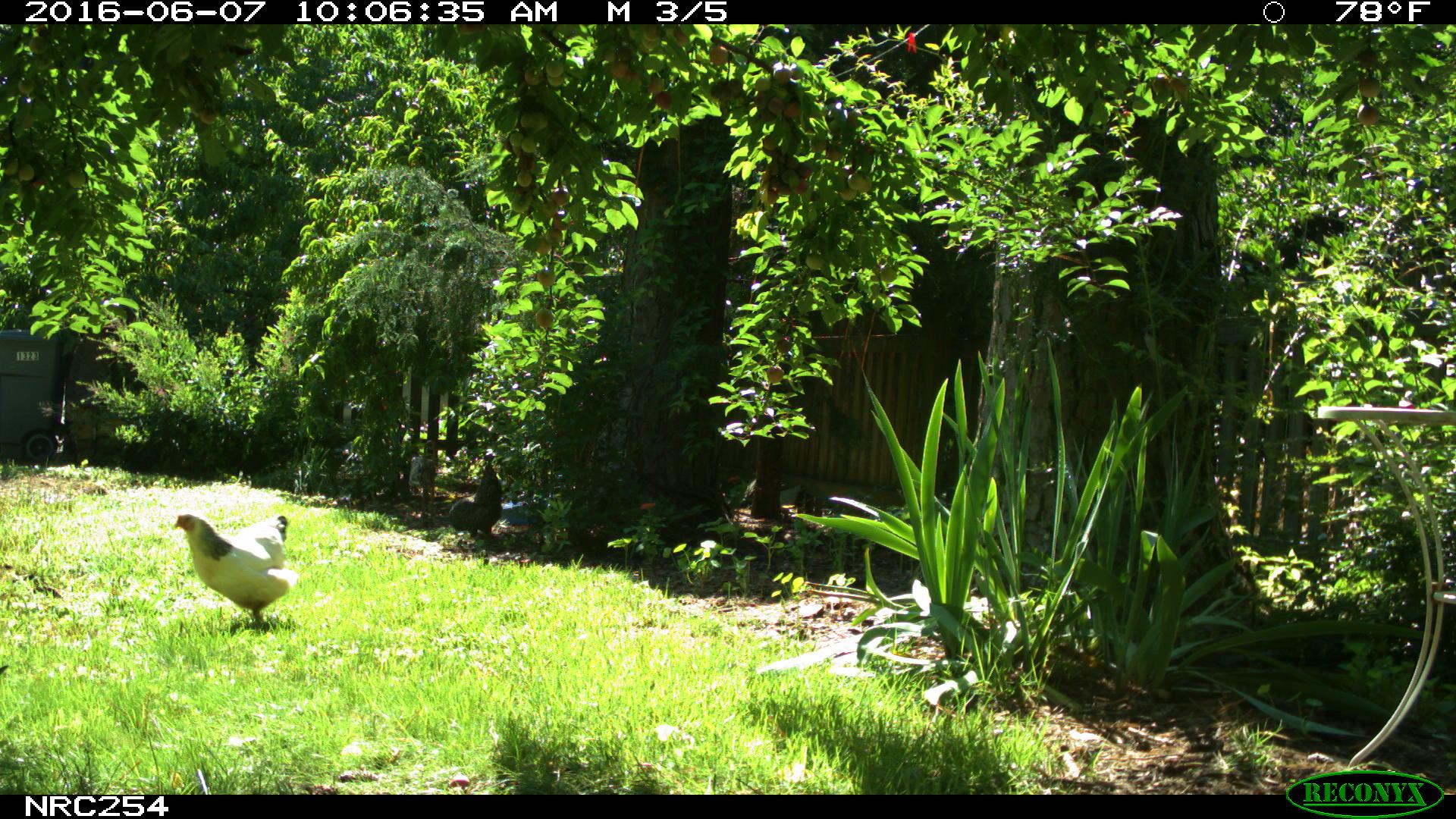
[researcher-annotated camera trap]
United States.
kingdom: Animalia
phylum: Chordata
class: Aves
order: Galliformes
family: Phasianidae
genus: Gallus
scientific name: Gallus gallus domesticus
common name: domestic chicken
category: Chicken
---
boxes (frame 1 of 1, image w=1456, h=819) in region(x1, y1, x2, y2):
Chicken: region(164, 497, 295, 628)